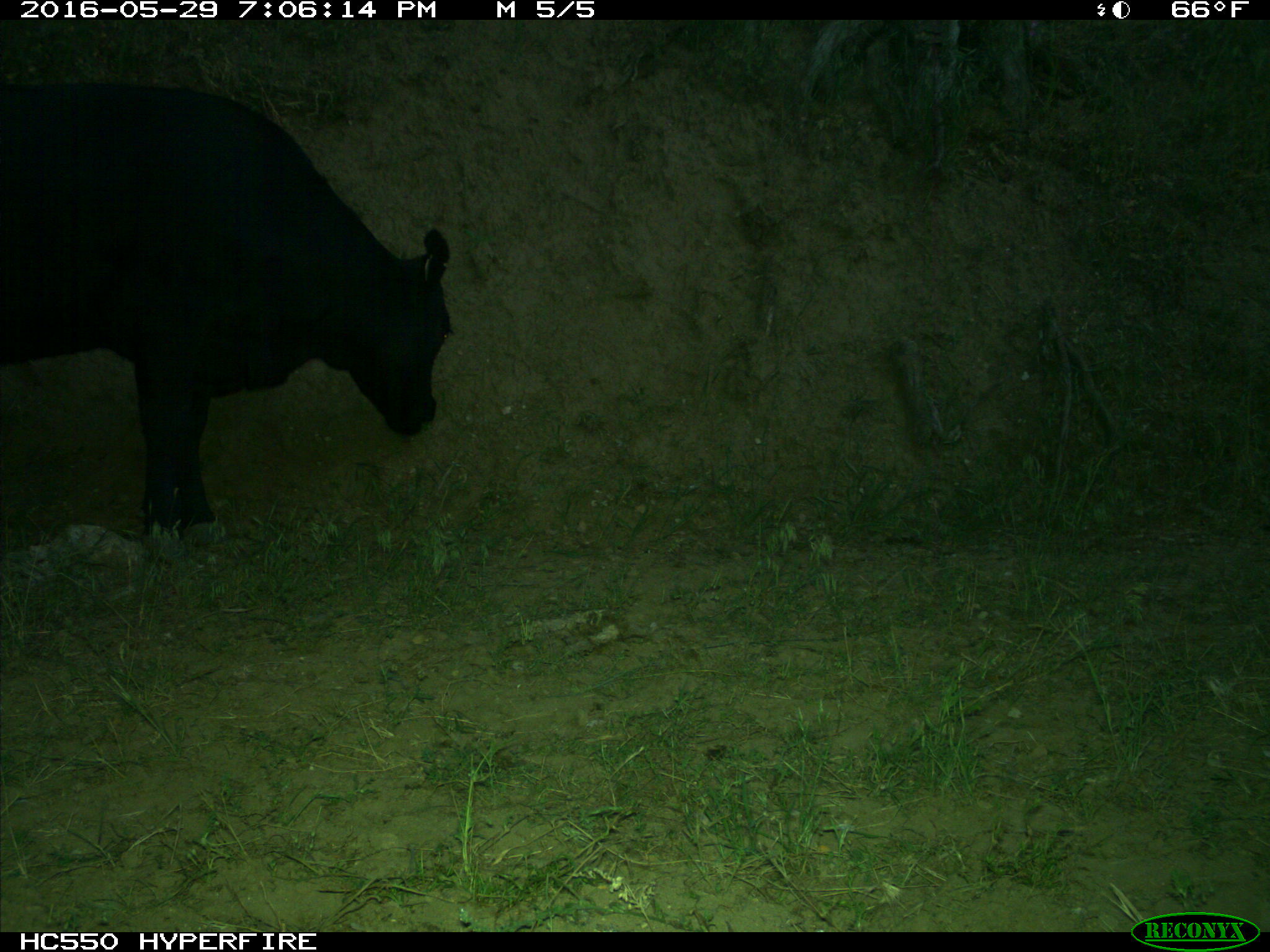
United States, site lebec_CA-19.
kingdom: Animalia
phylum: Chordata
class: Mammalia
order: Artiodactyla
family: Bovidae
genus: Bos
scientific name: Bos taurus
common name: domestic cow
Bos taurus (domestic cow).